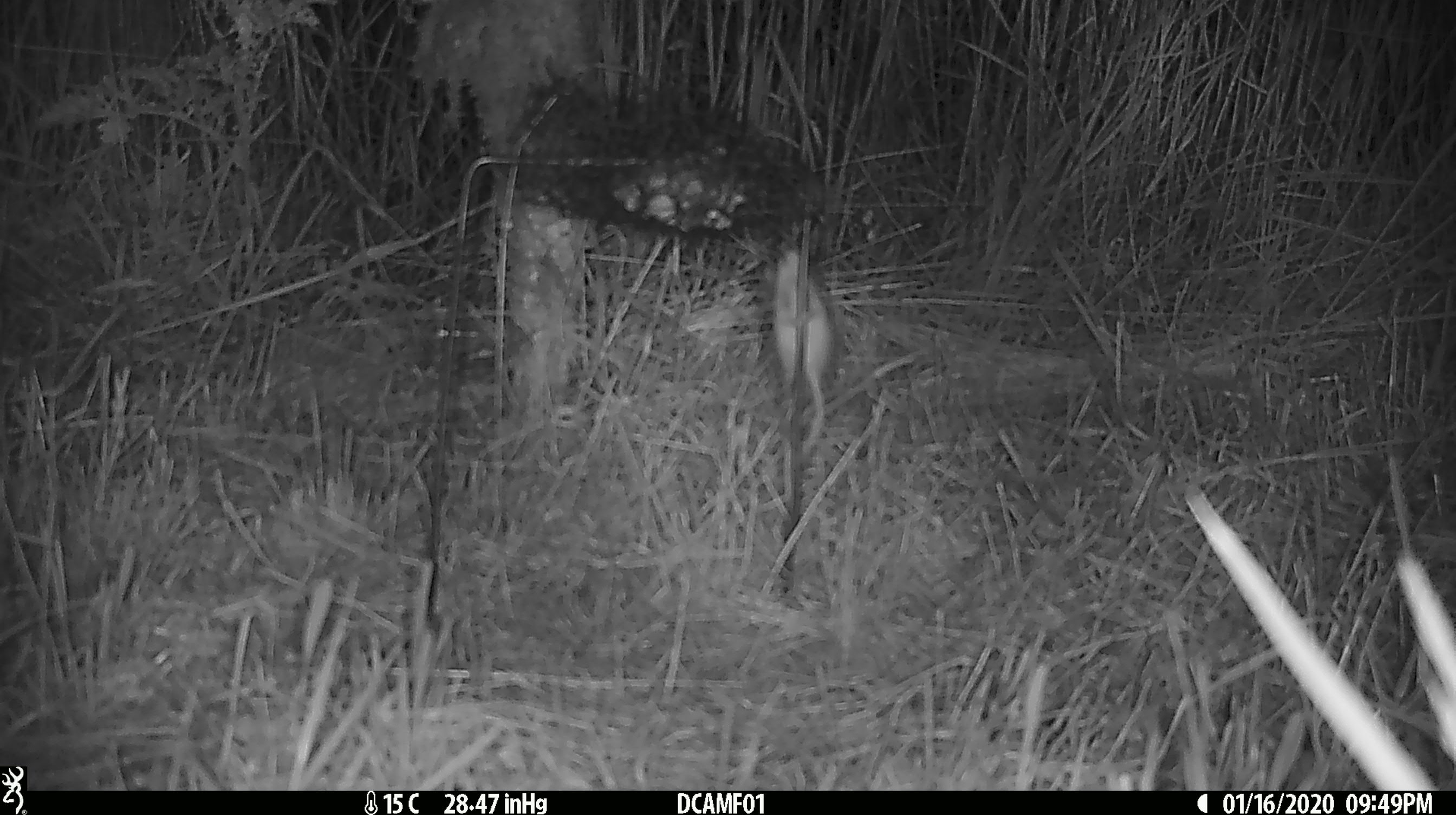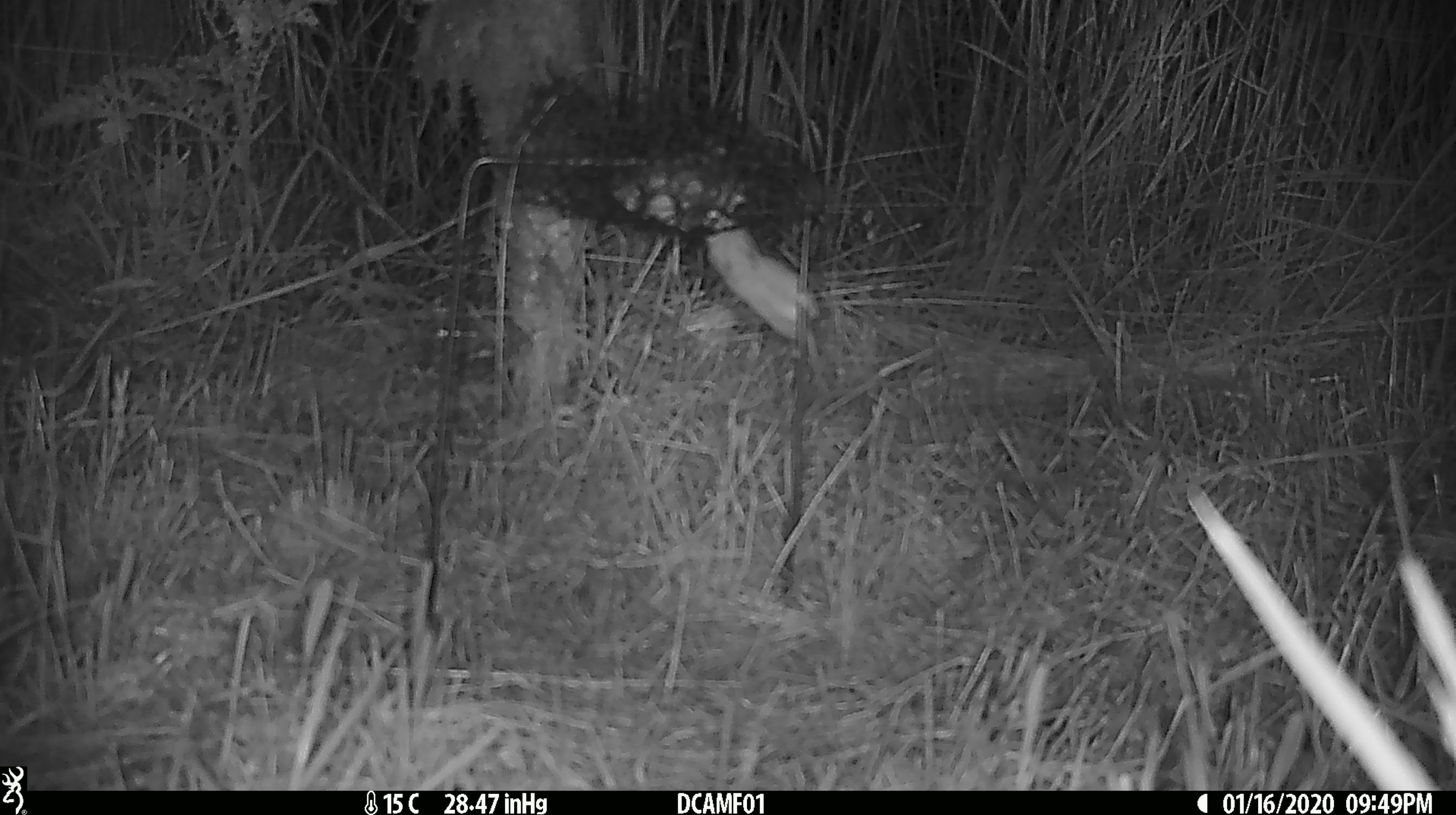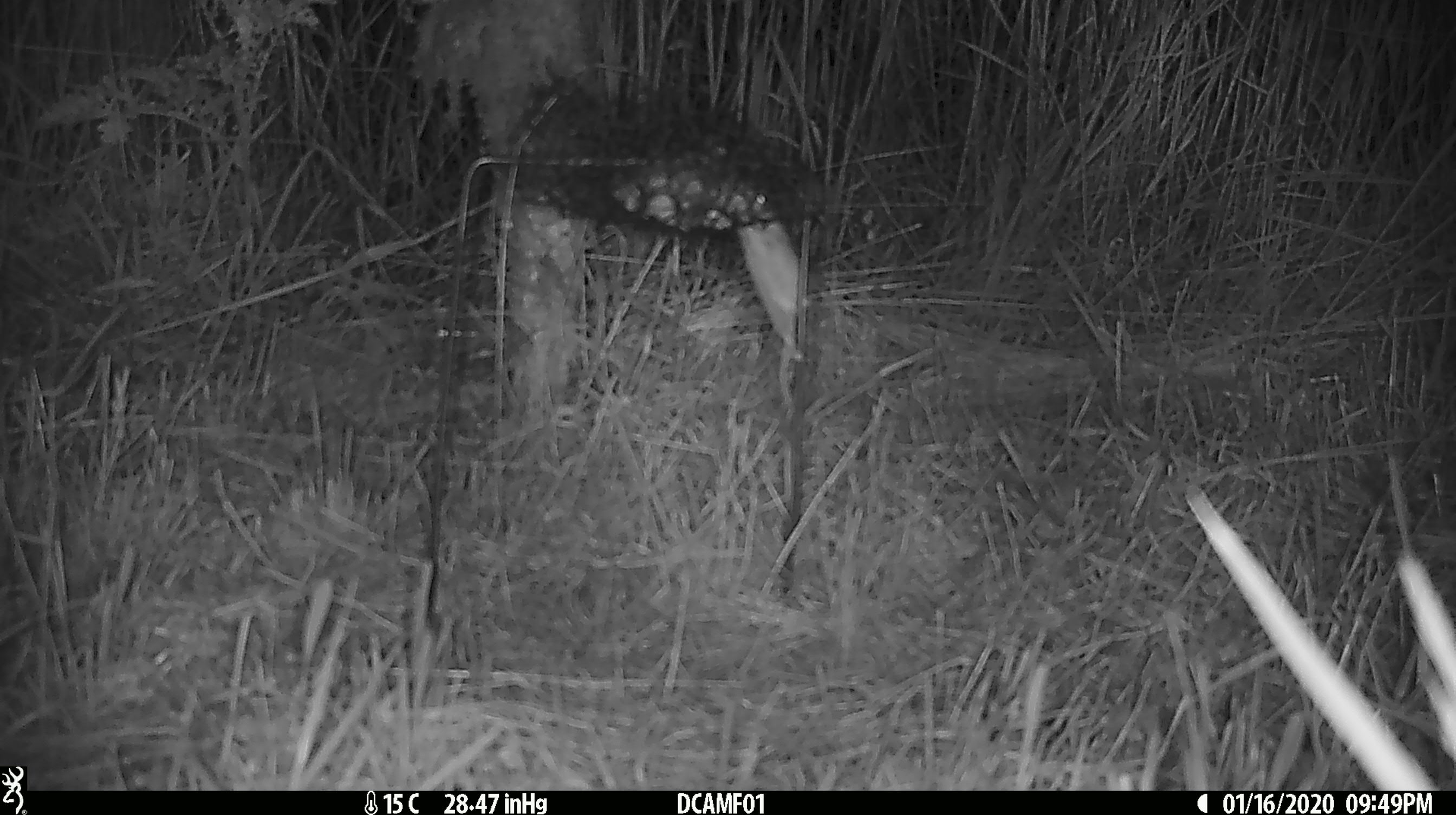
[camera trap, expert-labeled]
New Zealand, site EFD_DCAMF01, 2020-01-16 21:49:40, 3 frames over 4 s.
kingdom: Animalia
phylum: Chordata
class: Mammalia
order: Rodentia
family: Muridae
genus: Mus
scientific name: Mus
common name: mouse